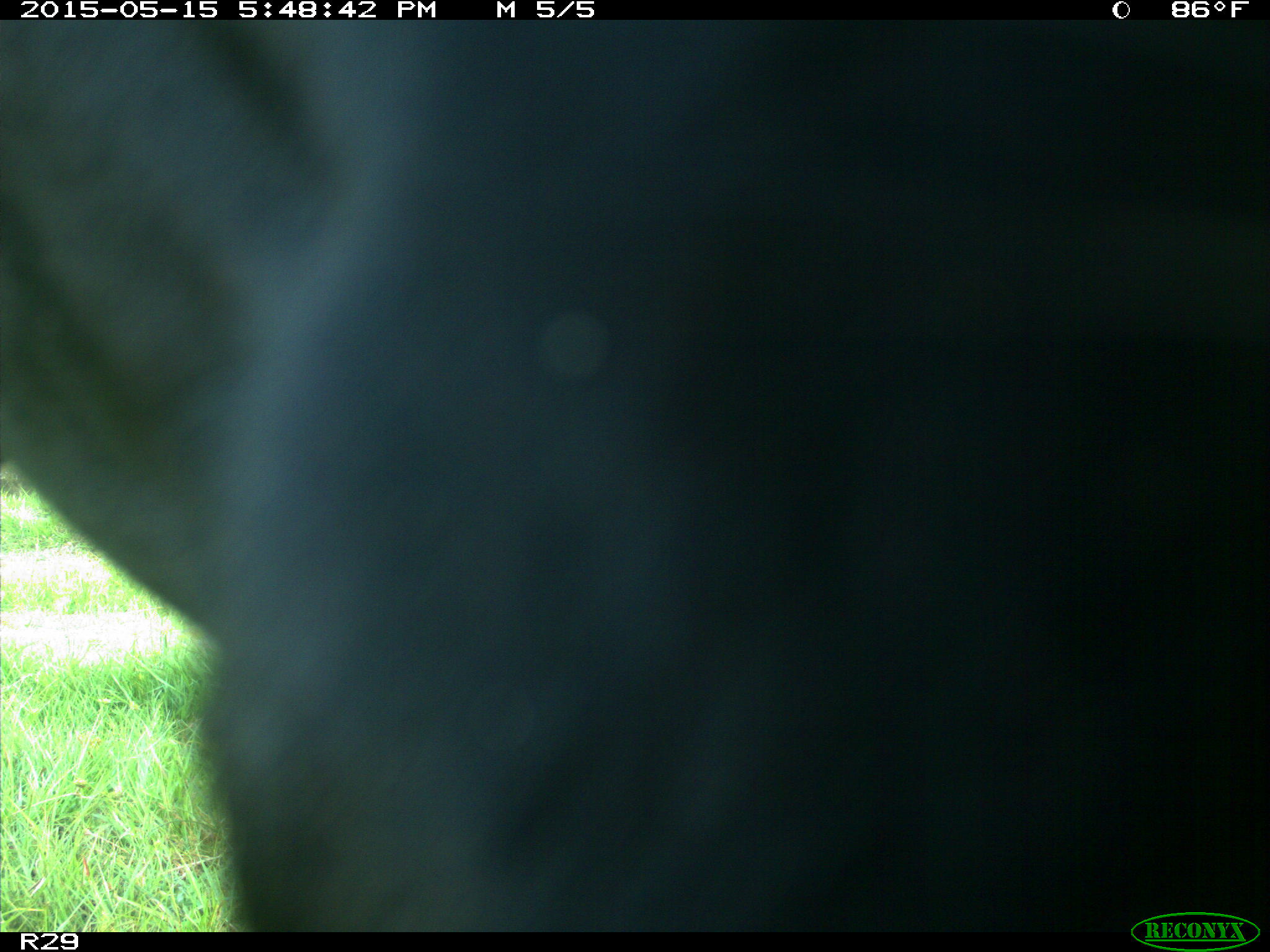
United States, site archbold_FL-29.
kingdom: Animalia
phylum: Chordata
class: Mammalia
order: Artiodactyla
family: Bovidae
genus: Bos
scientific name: Bos taurus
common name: domestic cow